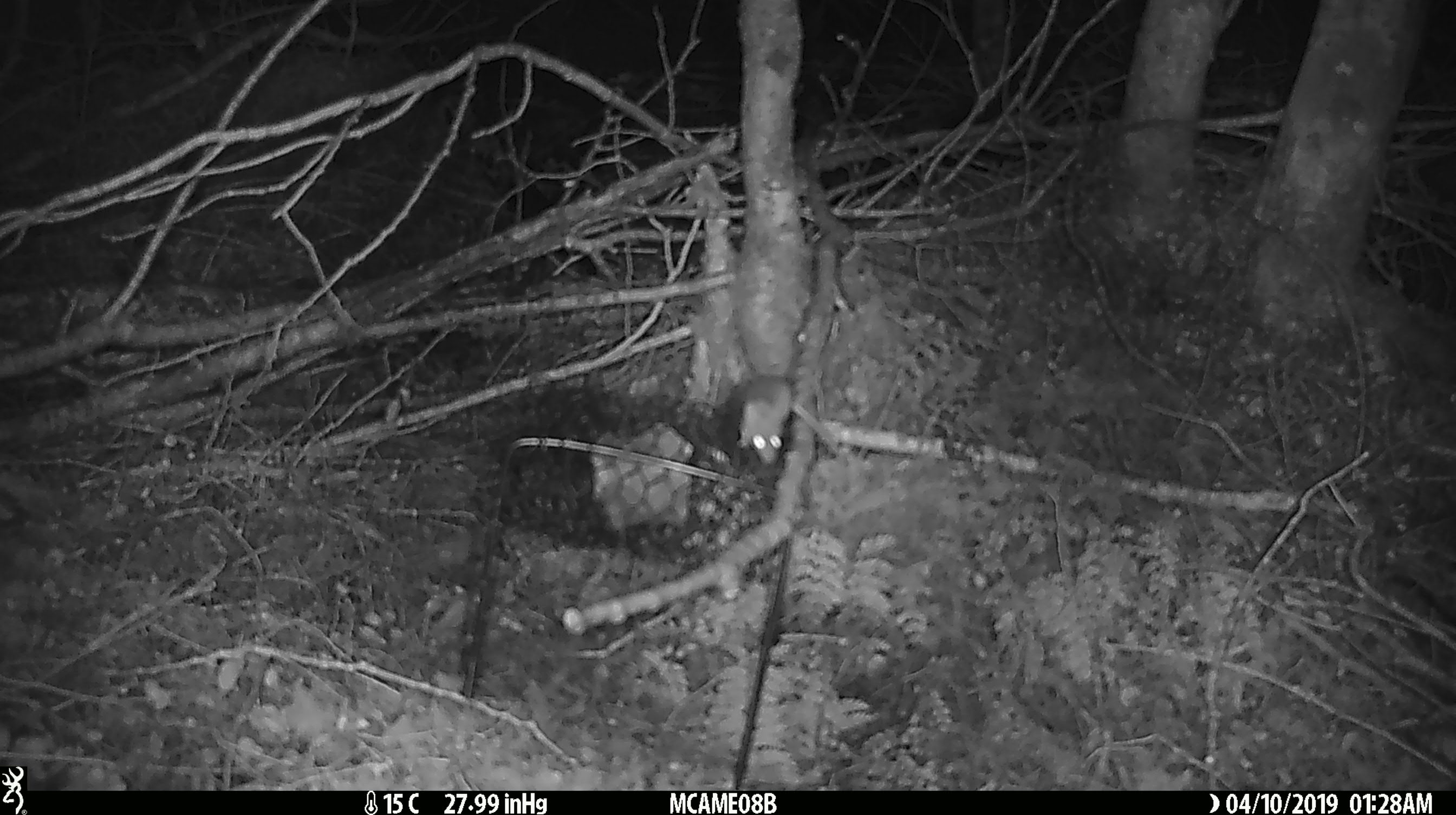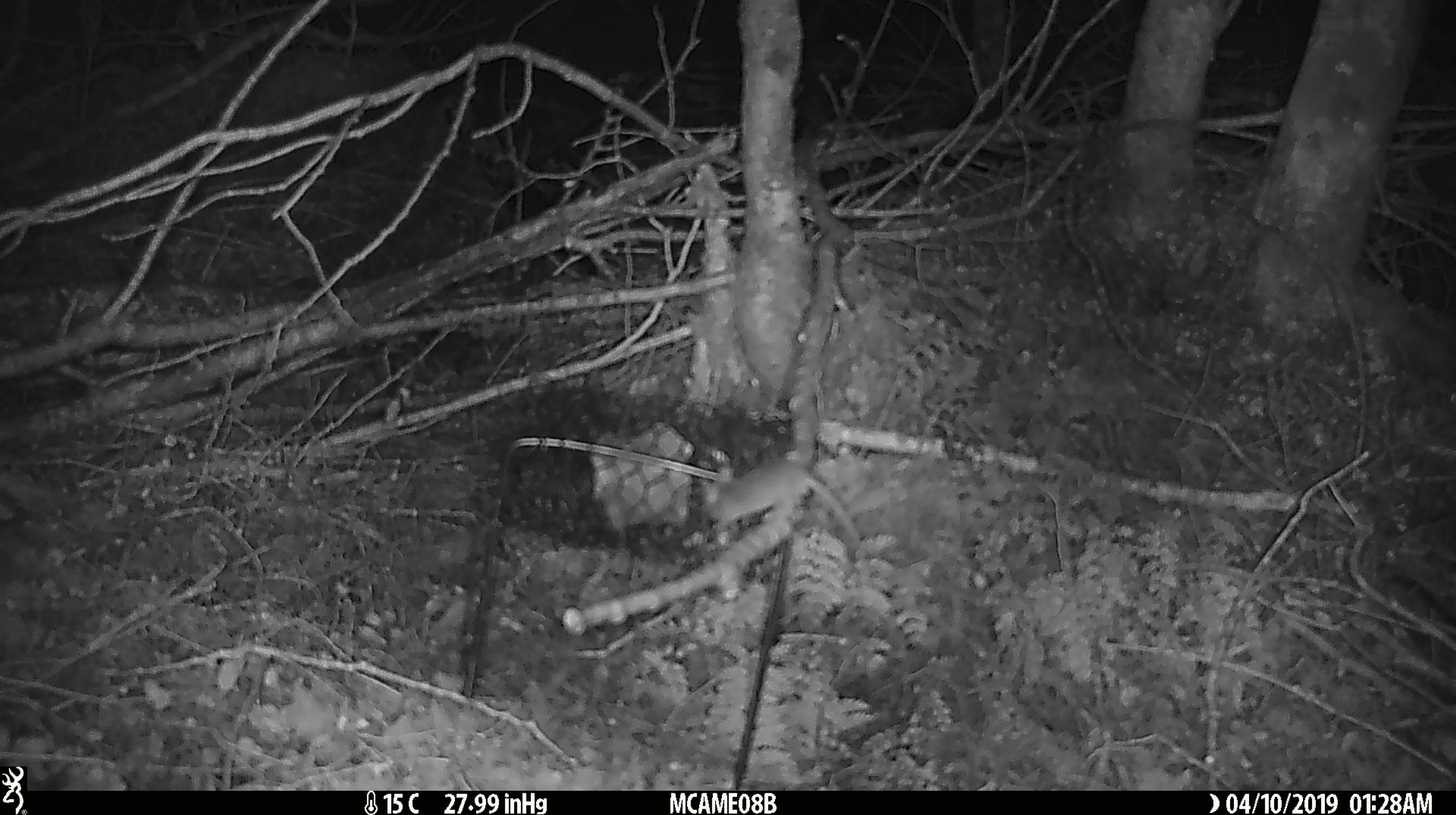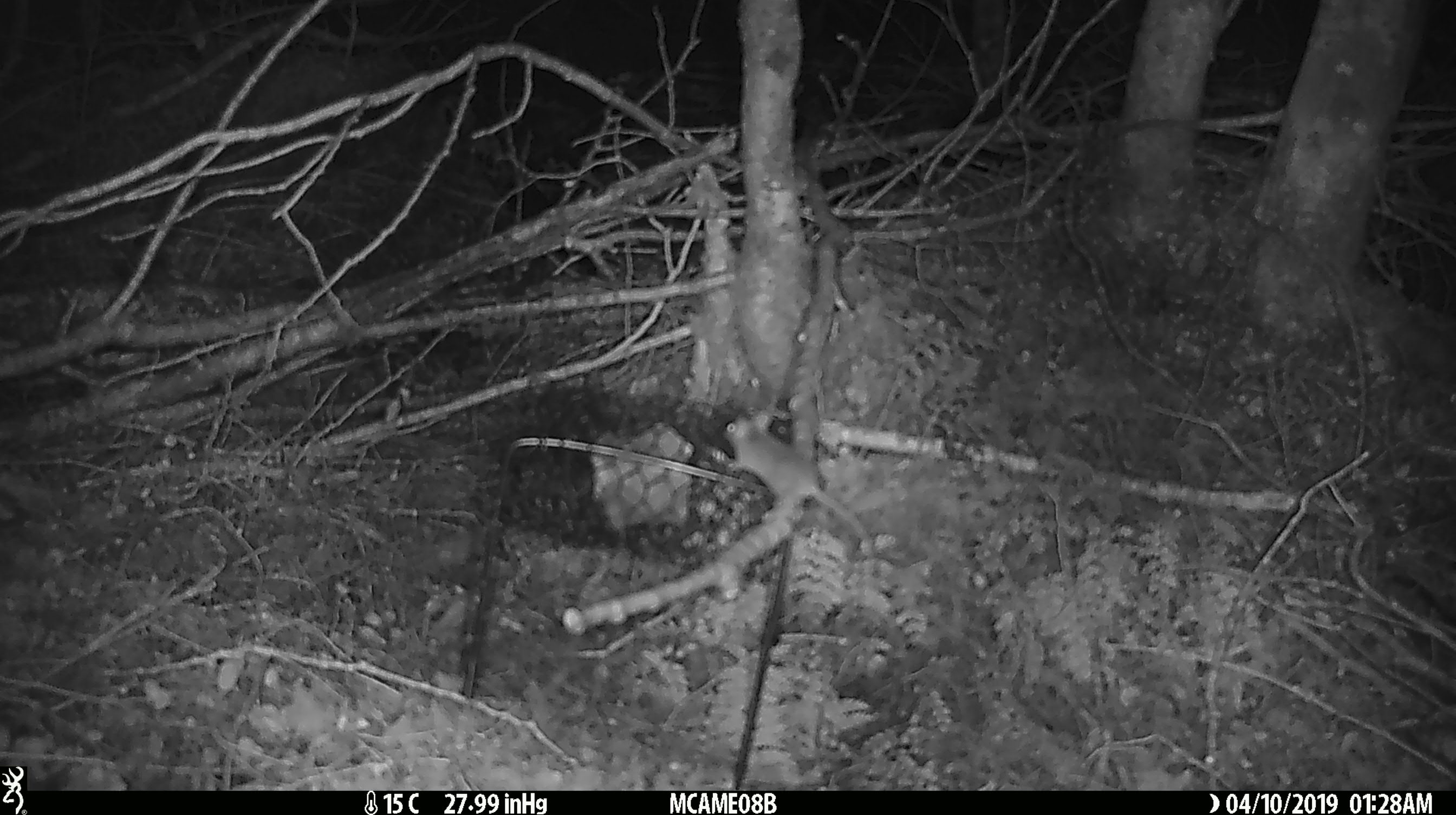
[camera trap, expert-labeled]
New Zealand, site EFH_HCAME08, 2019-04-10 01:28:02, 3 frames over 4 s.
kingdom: Animalia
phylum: Chordata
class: Mammalia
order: Rodentia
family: Muridae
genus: Mus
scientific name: Mus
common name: mouse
Mouse (Mus).